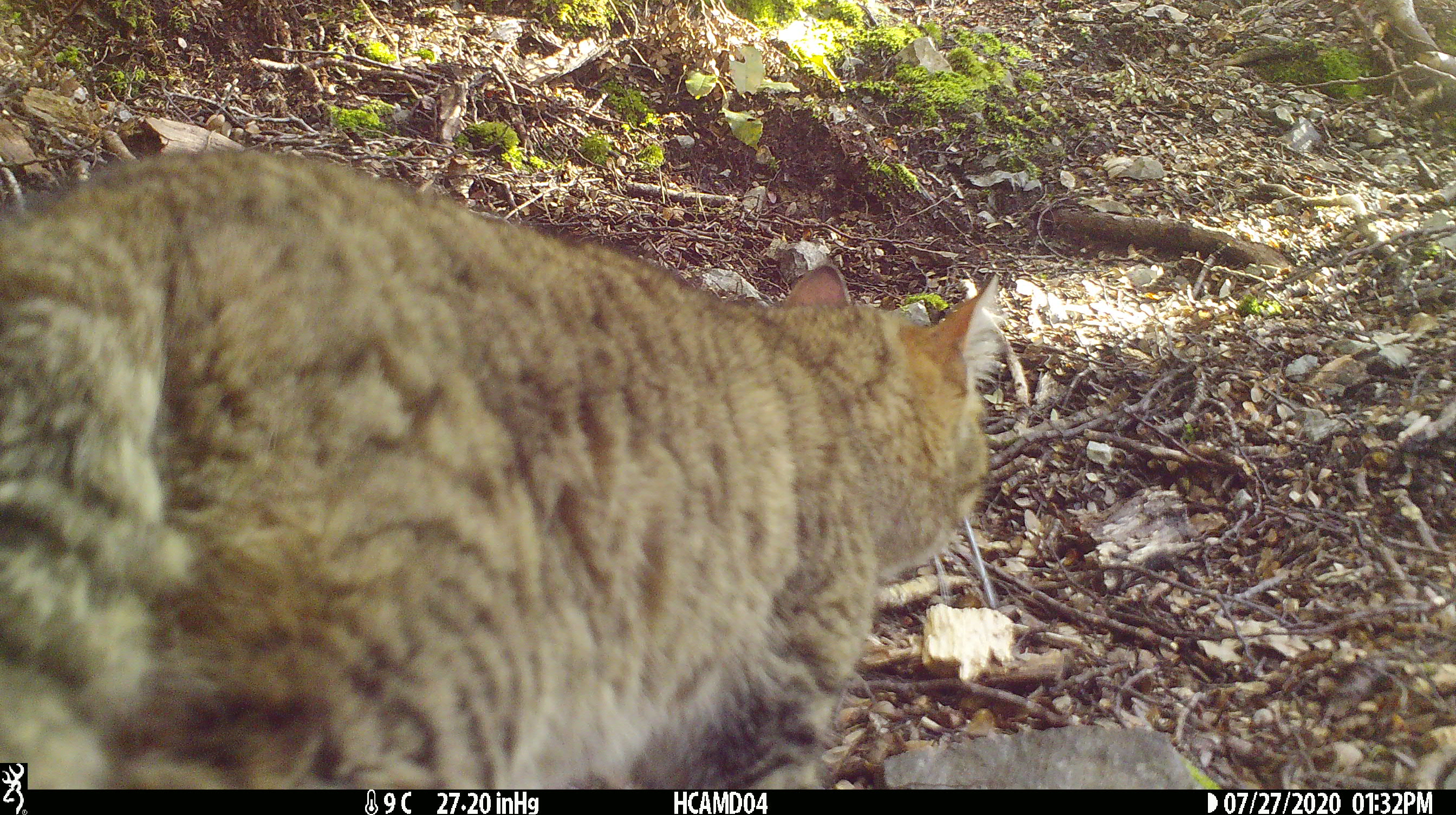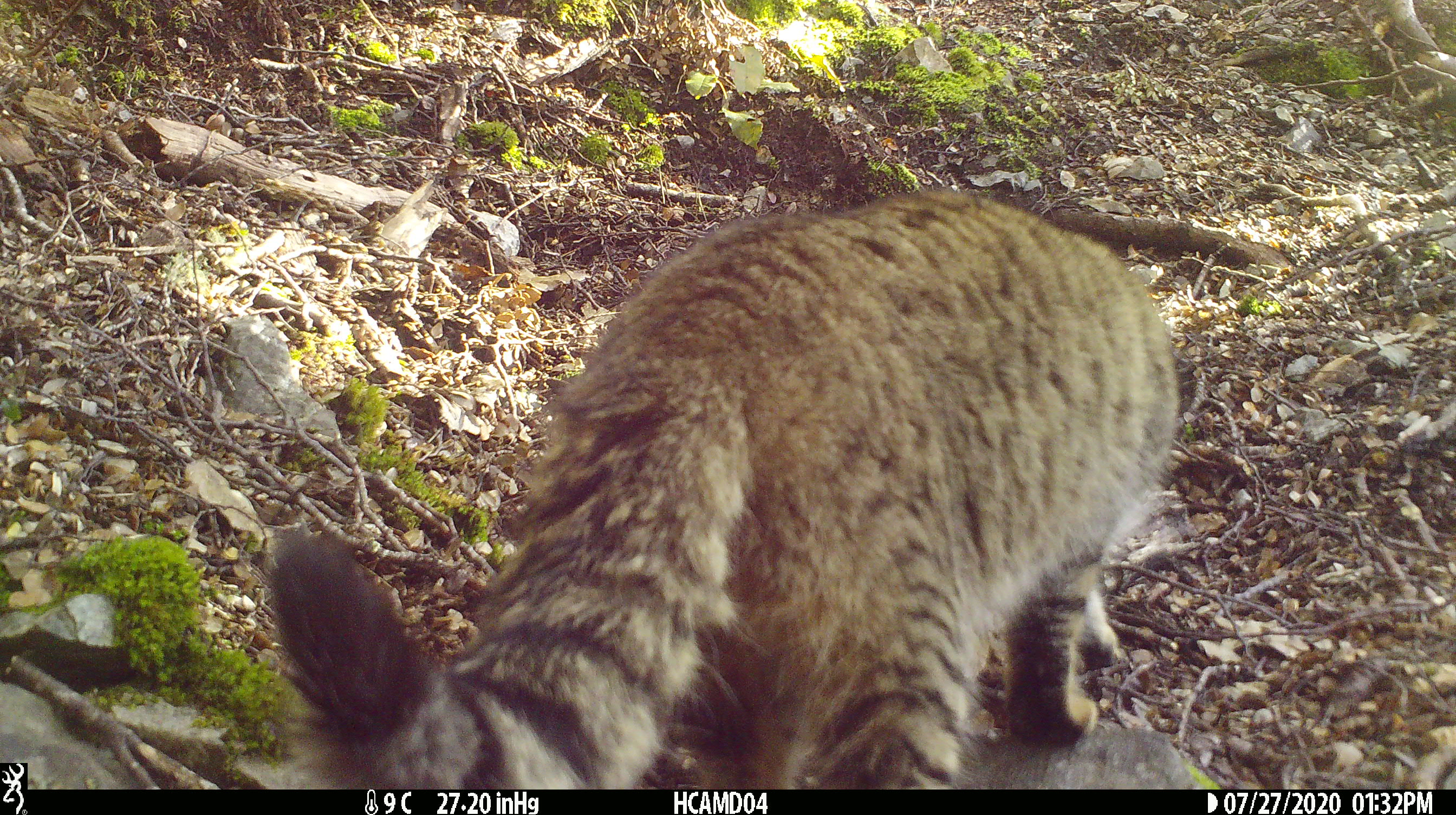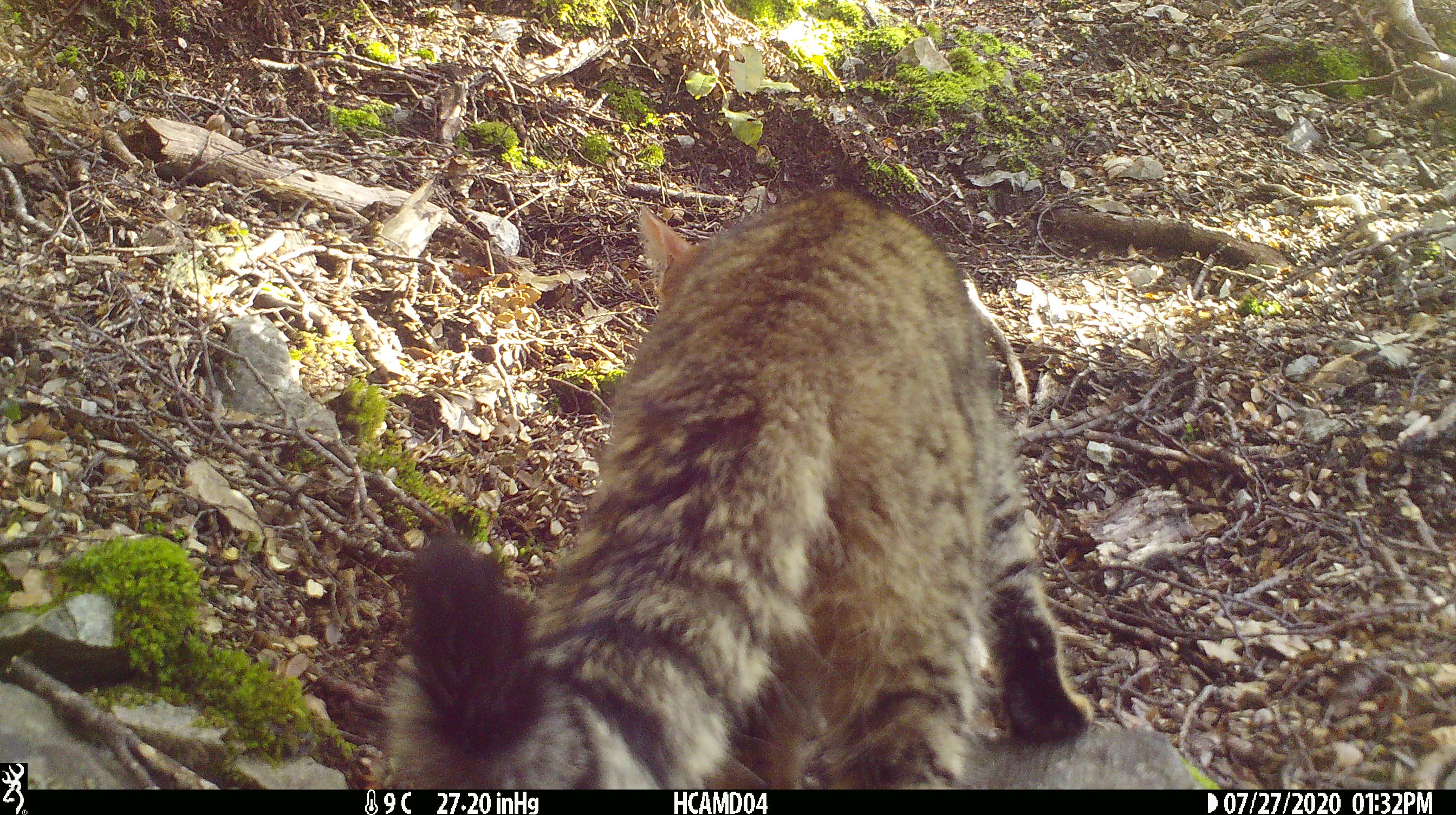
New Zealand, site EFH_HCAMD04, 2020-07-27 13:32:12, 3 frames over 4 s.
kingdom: Animalia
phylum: Chordata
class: Mammalia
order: Carnivora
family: Felidae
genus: Felis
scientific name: Felis catus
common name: domestic cat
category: cat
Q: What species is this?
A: Cat (domestic cat) (Felis catus).